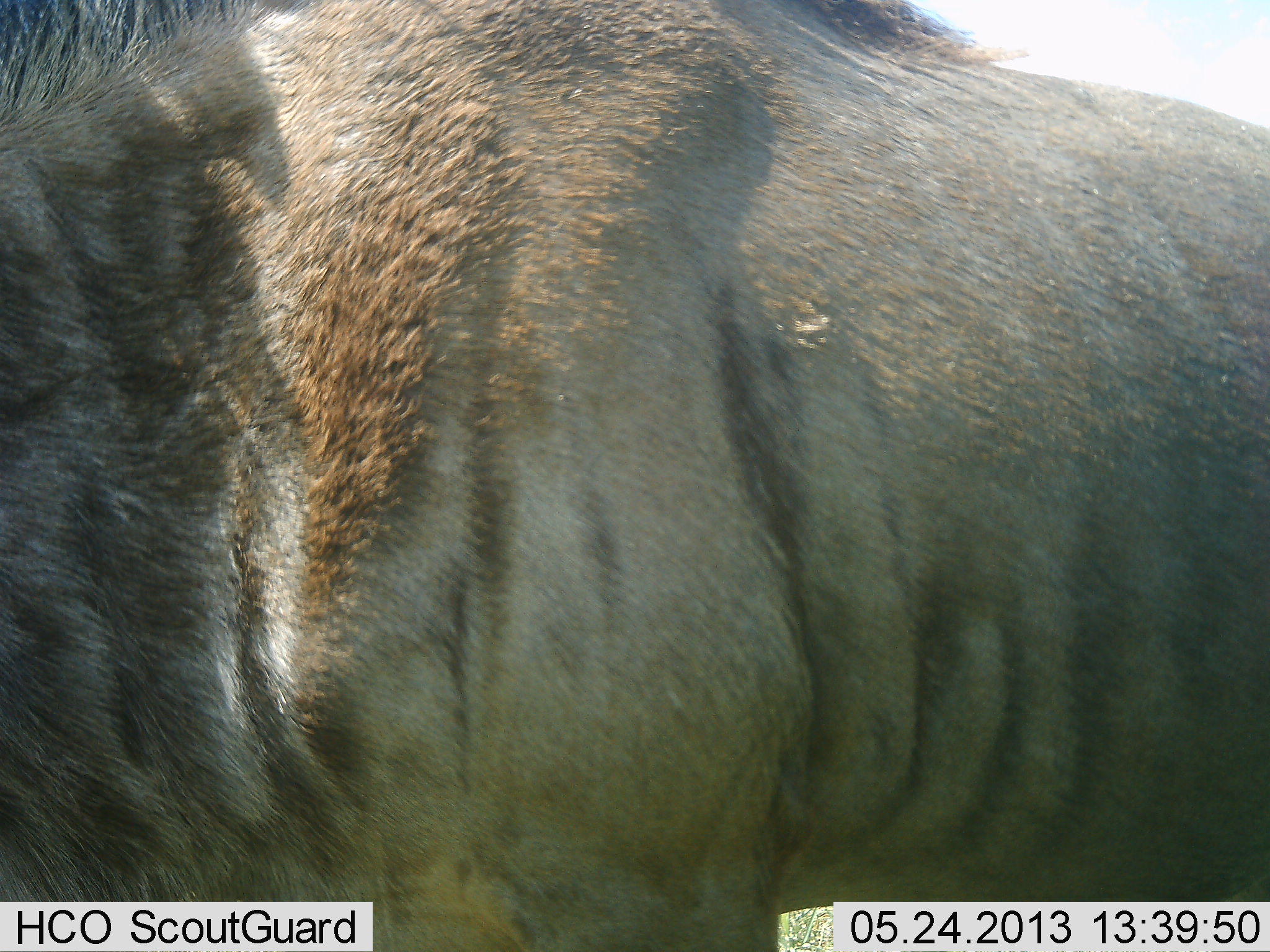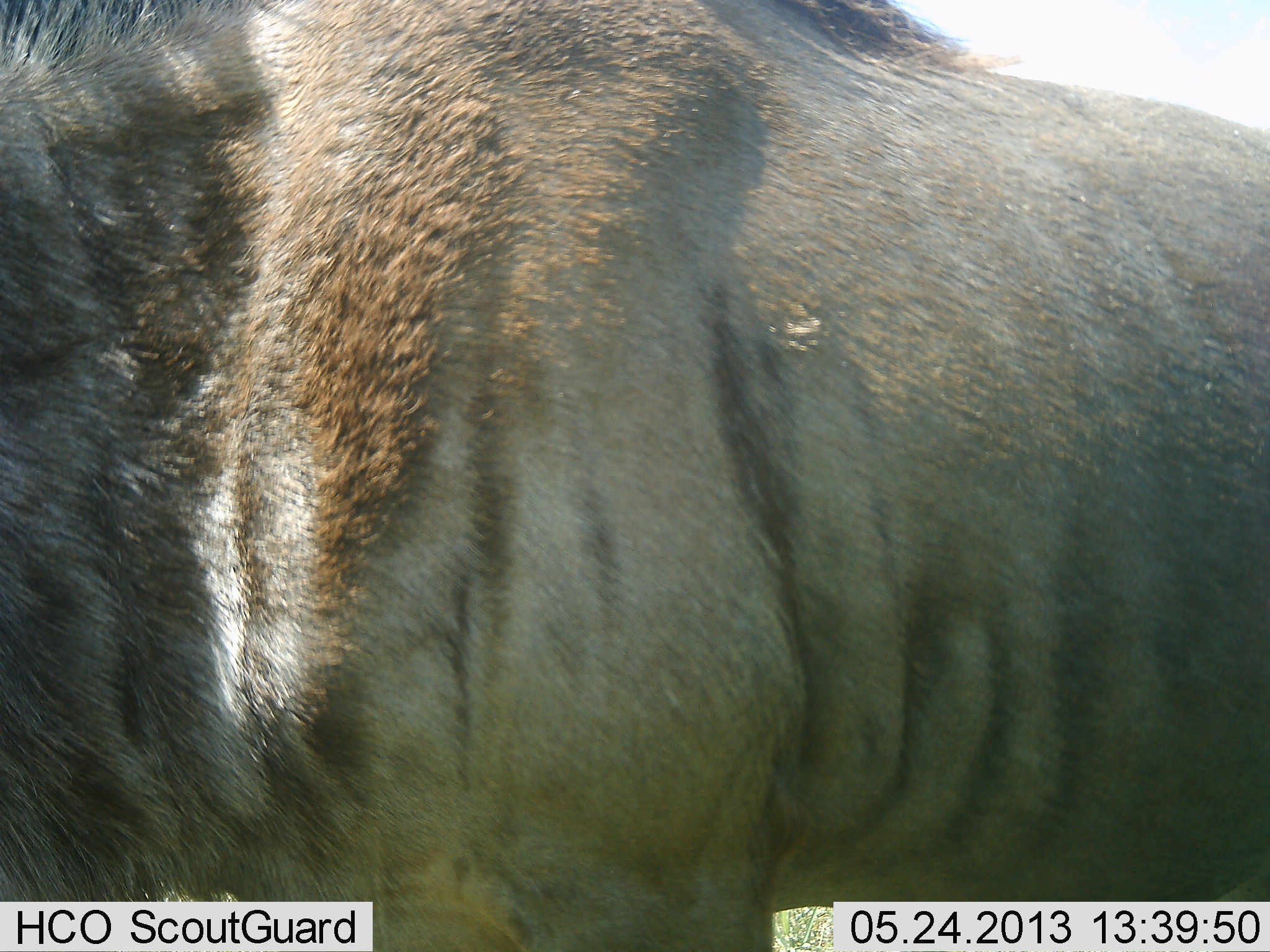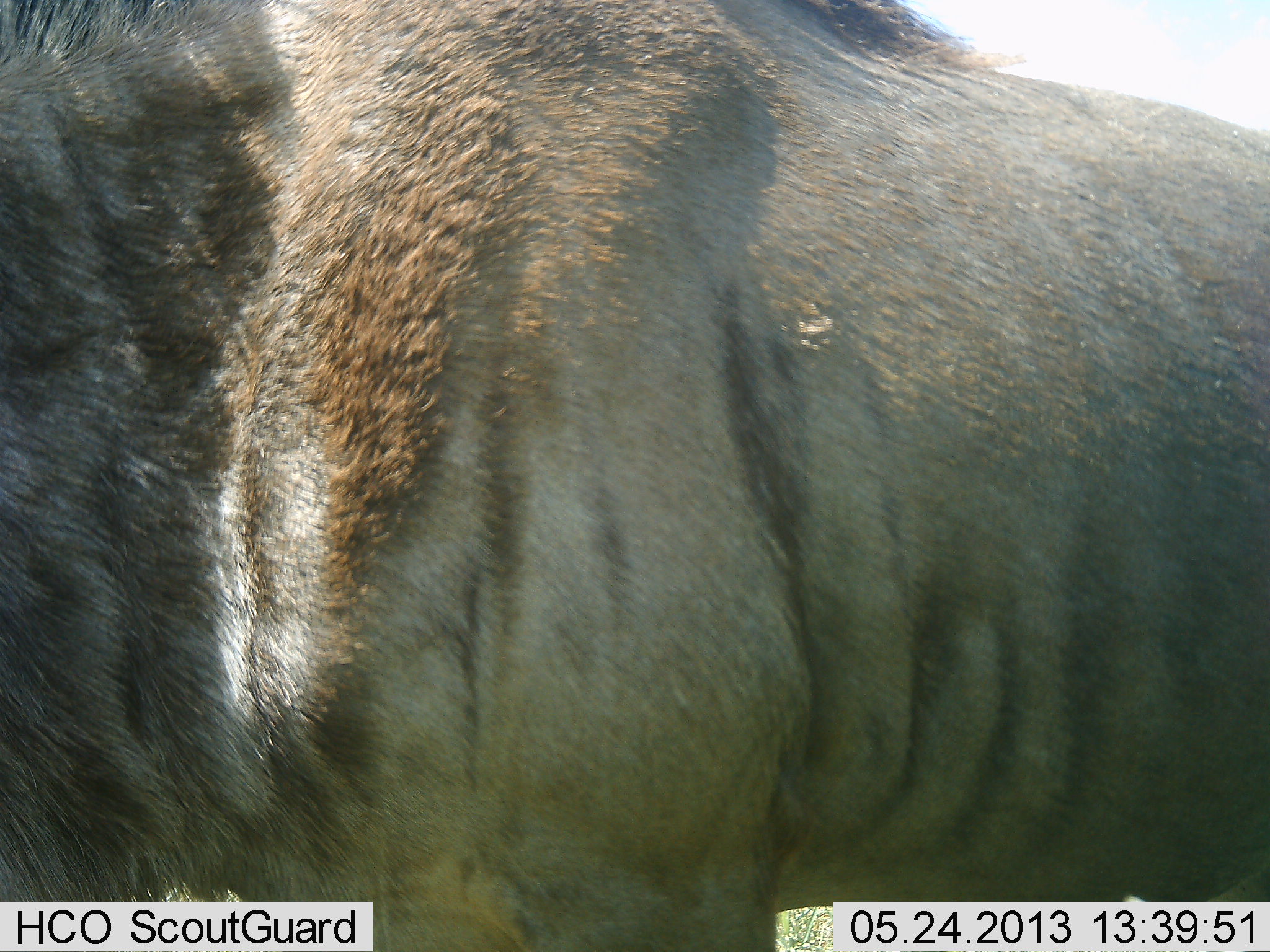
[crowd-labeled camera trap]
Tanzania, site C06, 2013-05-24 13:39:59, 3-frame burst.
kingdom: Animalia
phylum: Chordata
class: Mammalia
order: Artiodactyla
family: Bovidae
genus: Connochaetes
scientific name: Connochaetes taurinus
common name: blue wildebeest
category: wildebeest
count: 1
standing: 100%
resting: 0%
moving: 4%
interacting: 0%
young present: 0%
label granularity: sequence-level